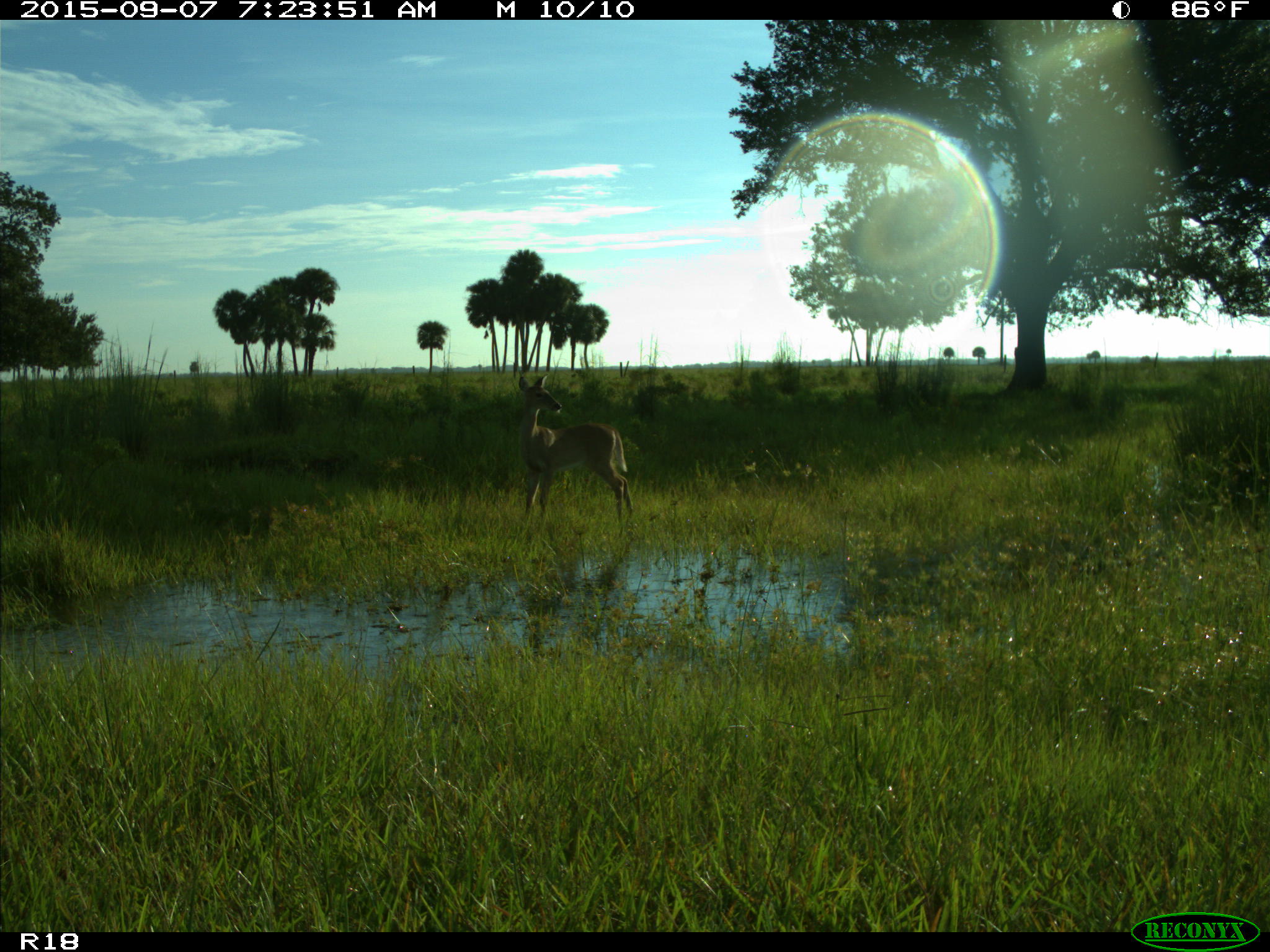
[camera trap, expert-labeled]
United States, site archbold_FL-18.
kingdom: Animalia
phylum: Chordata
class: Mammalia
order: Artiodactyla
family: Cervidae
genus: Odocoileus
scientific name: Odocoileus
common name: deer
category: unidentified deer